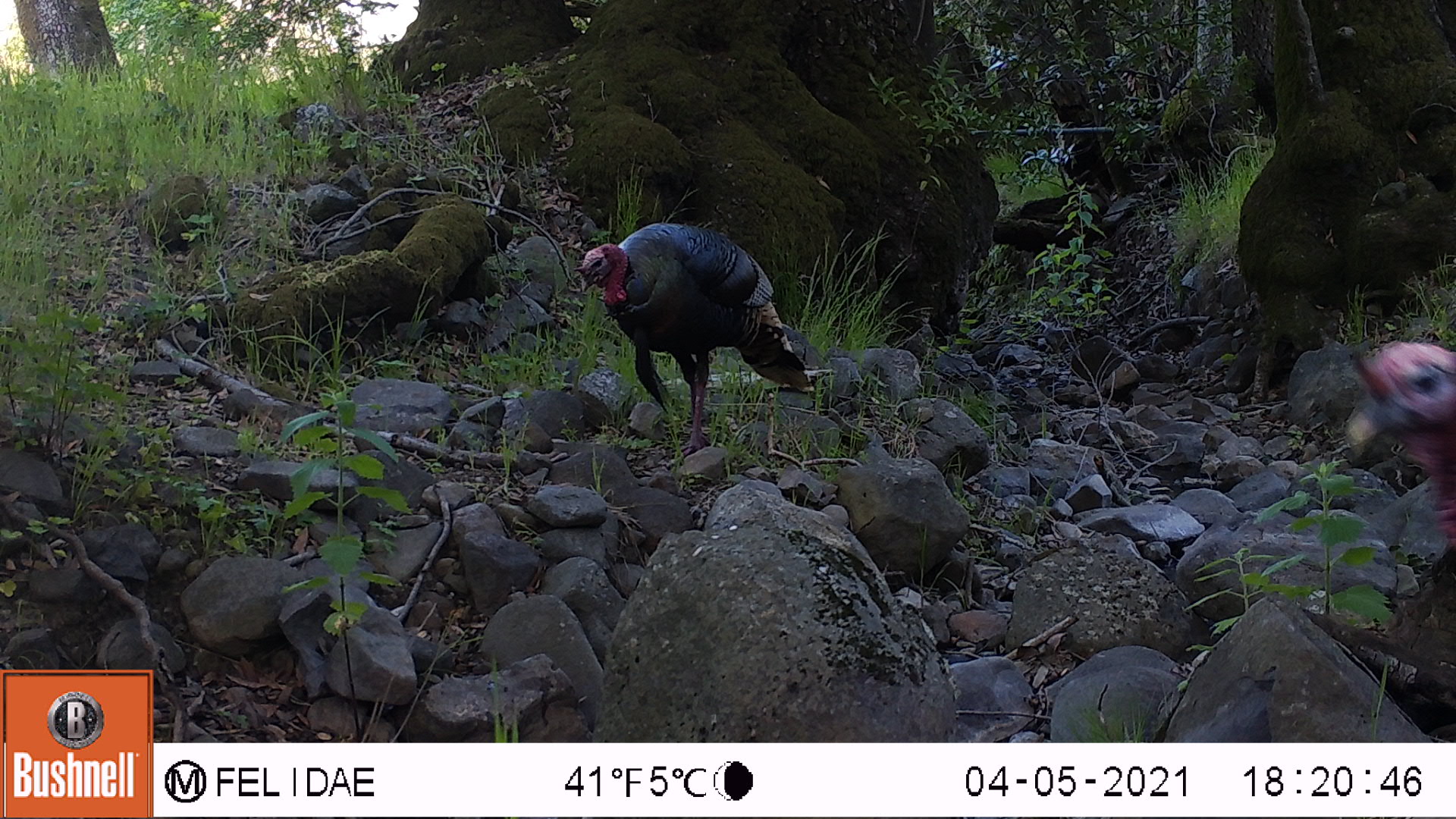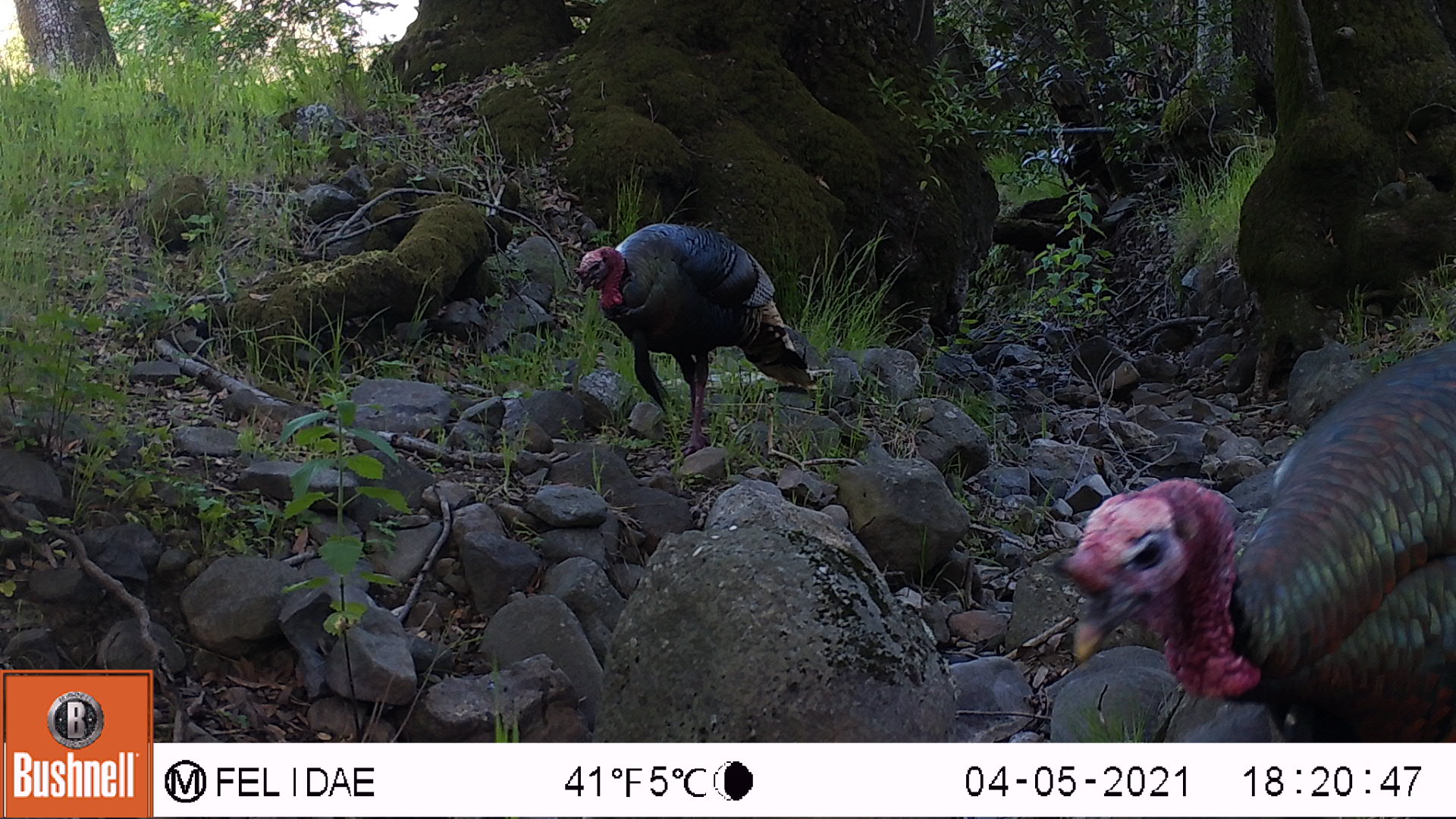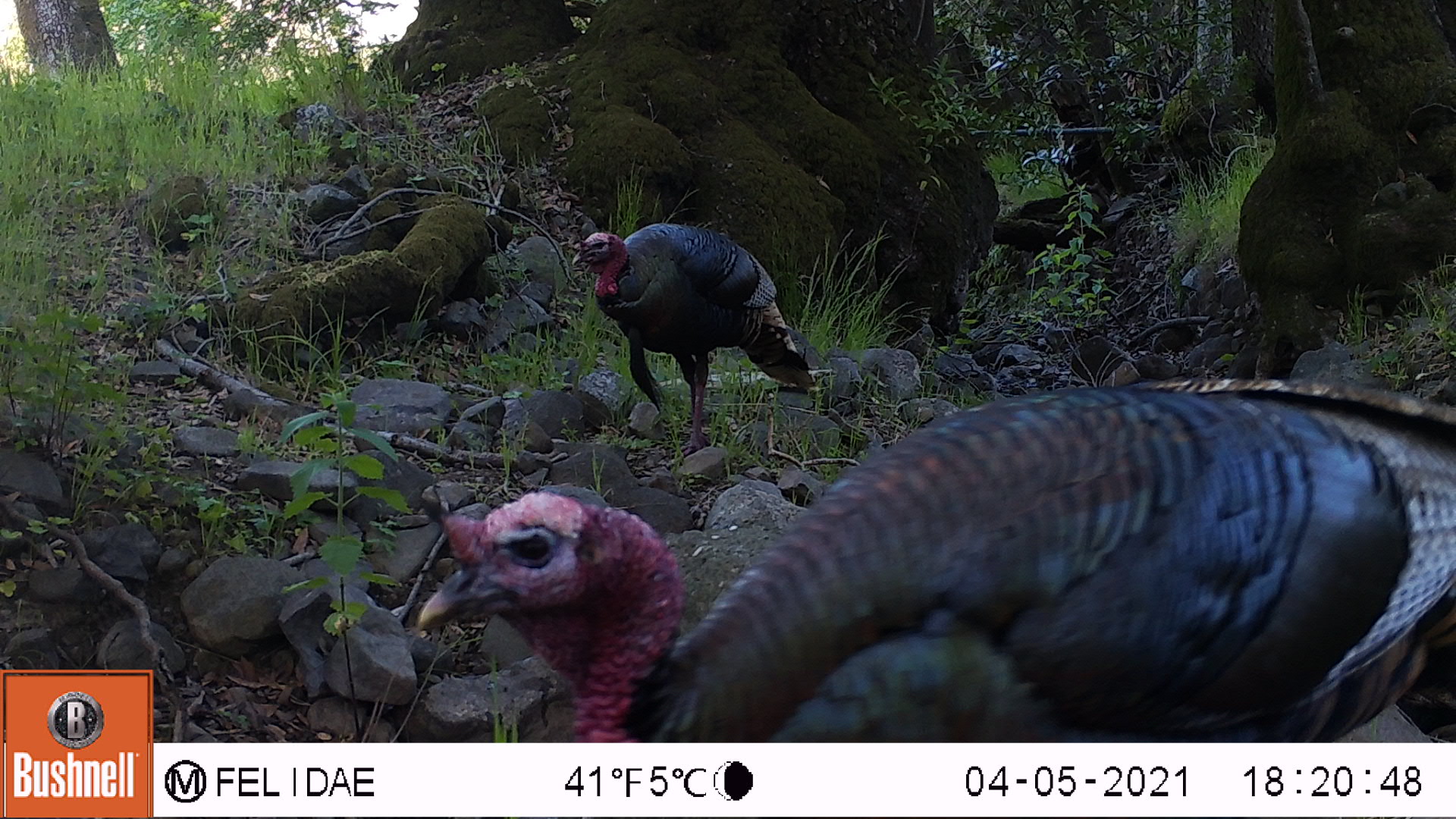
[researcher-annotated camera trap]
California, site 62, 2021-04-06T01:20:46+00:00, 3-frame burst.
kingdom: Animalia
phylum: Chordata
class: Aves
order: Galliformes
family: Phasianidae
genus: Meleagris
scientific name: Meleagris gallopavo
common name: turkey